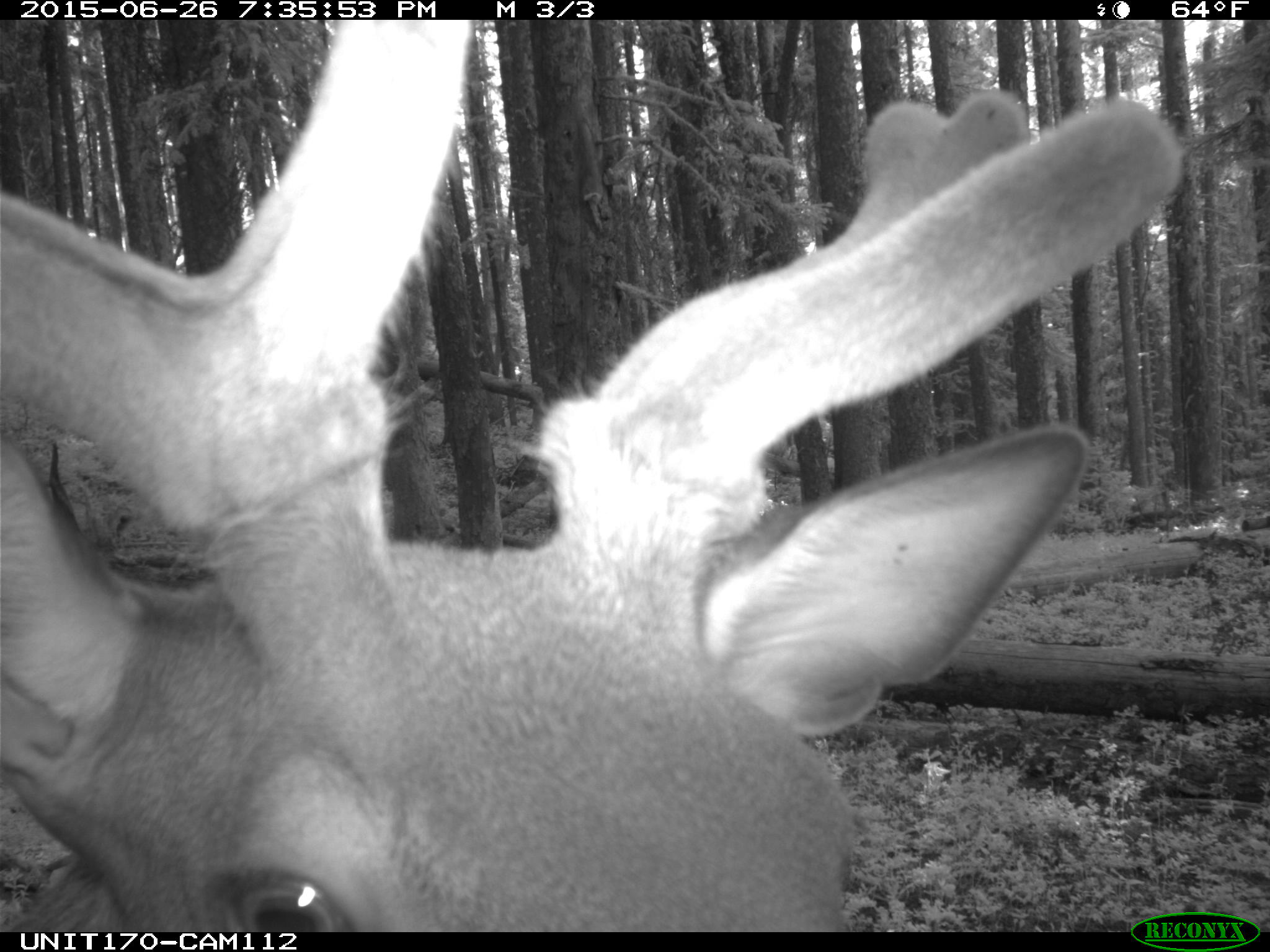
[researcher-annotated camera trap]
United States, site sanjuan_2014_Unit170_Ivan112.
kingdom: Animalia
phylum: Chordata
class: Mammalia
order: Artiodactyla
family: Cervidae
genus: Cervus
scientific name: Cervus elaphus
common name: red deer